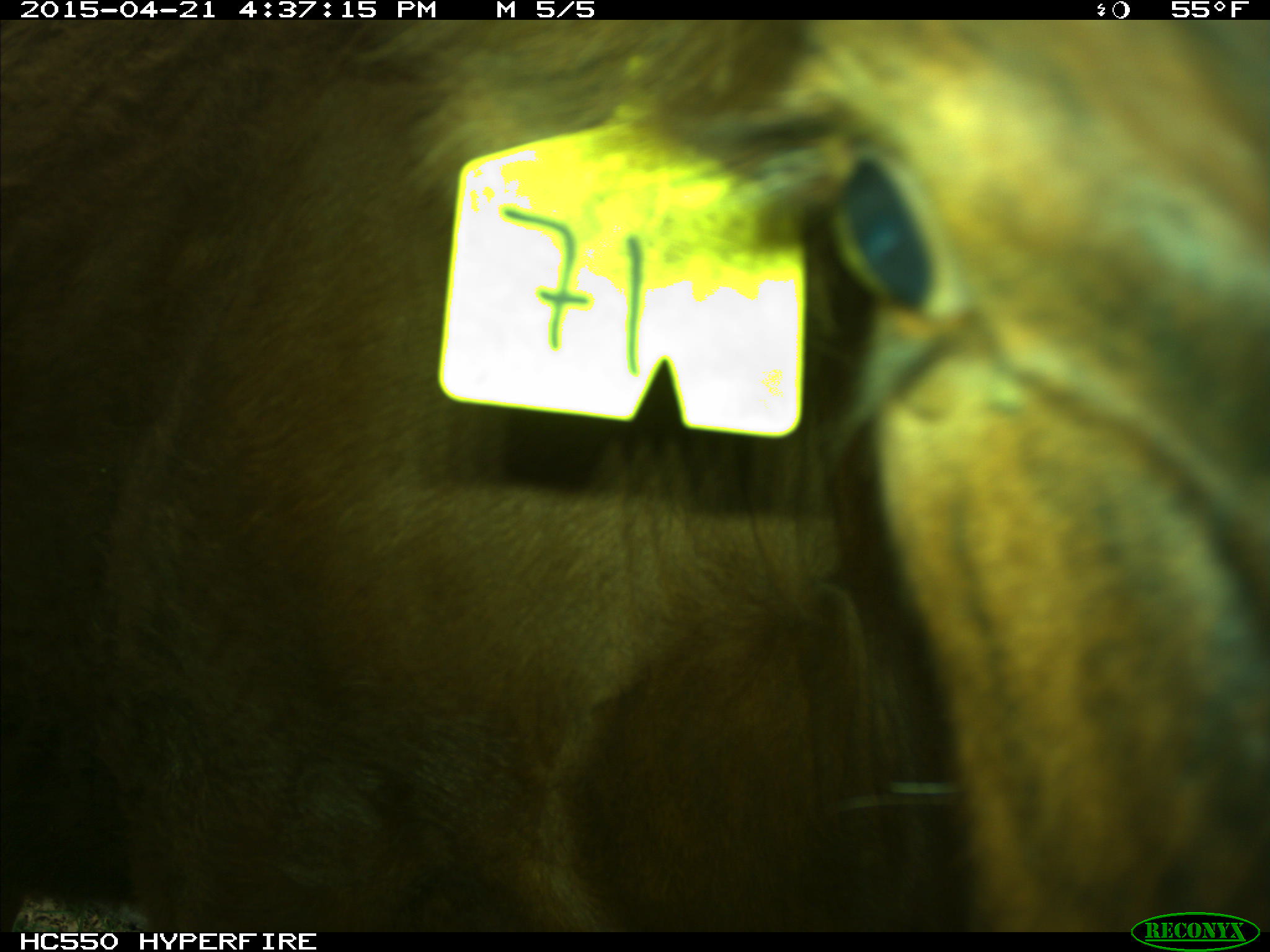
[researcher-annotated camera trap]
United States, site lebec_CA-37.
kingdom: Animalia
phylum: Chordata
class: Mammalia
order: Artiodactyla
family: Bovidae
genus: Bos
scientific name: Bos taurus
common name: domestic cow